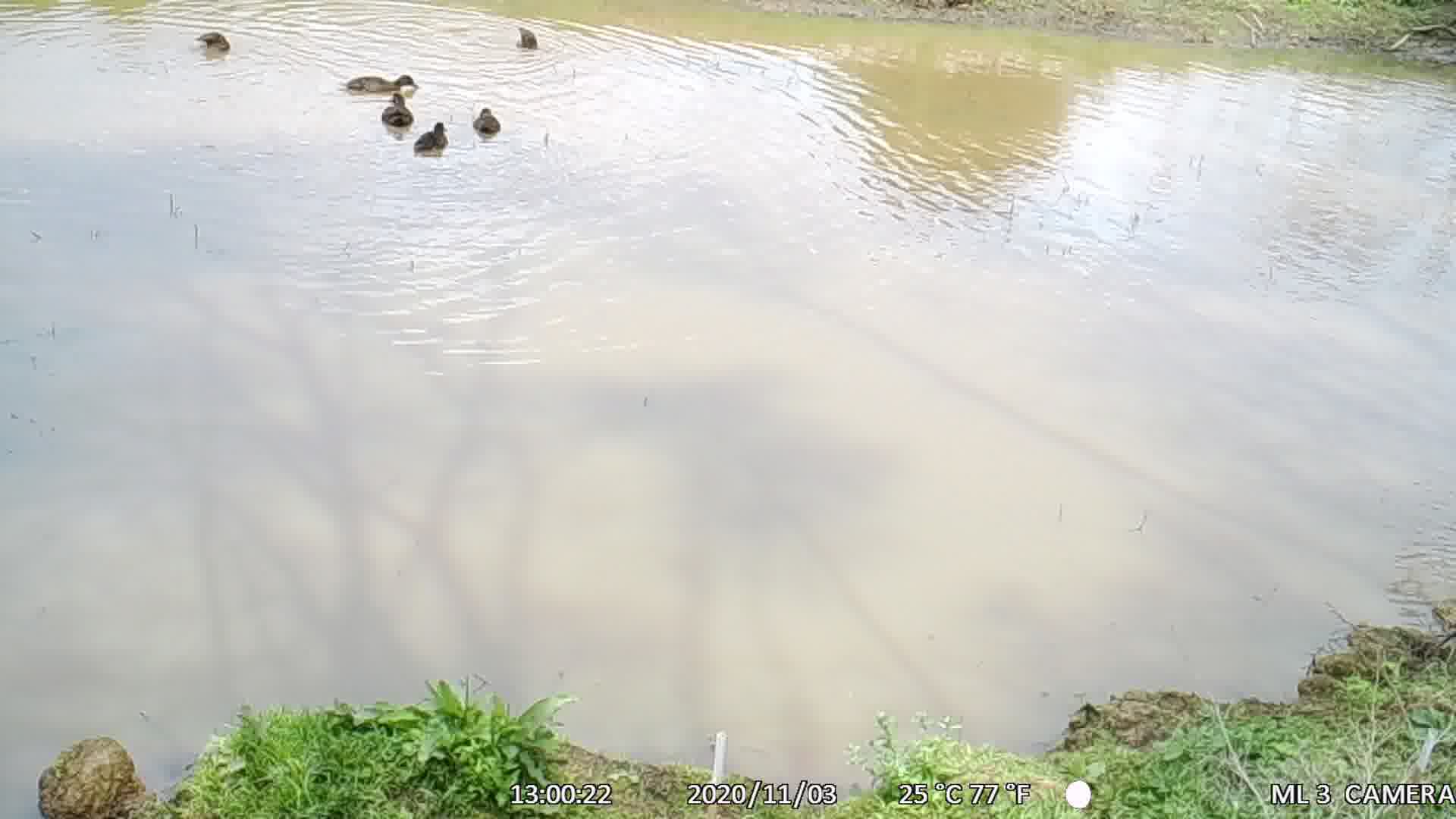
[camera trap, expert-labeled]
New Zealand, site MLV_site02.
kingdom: Animalia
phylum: Chordata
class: Aves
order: Anseriformes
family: Anatidae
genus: Anas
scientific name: Anas chlorotis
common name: brown teal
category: pateke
Pateke (brown teal) (Anas chlorotis).